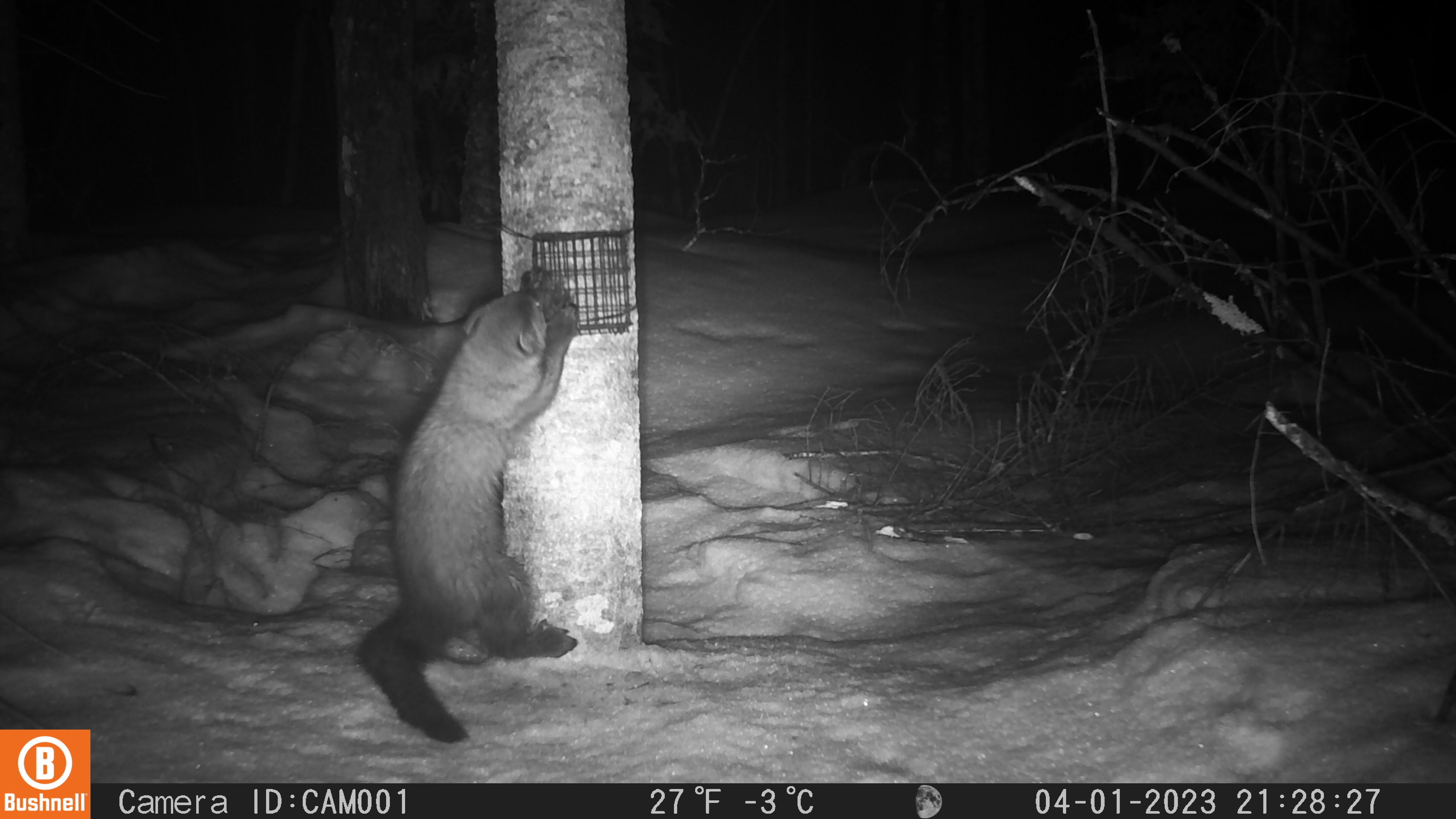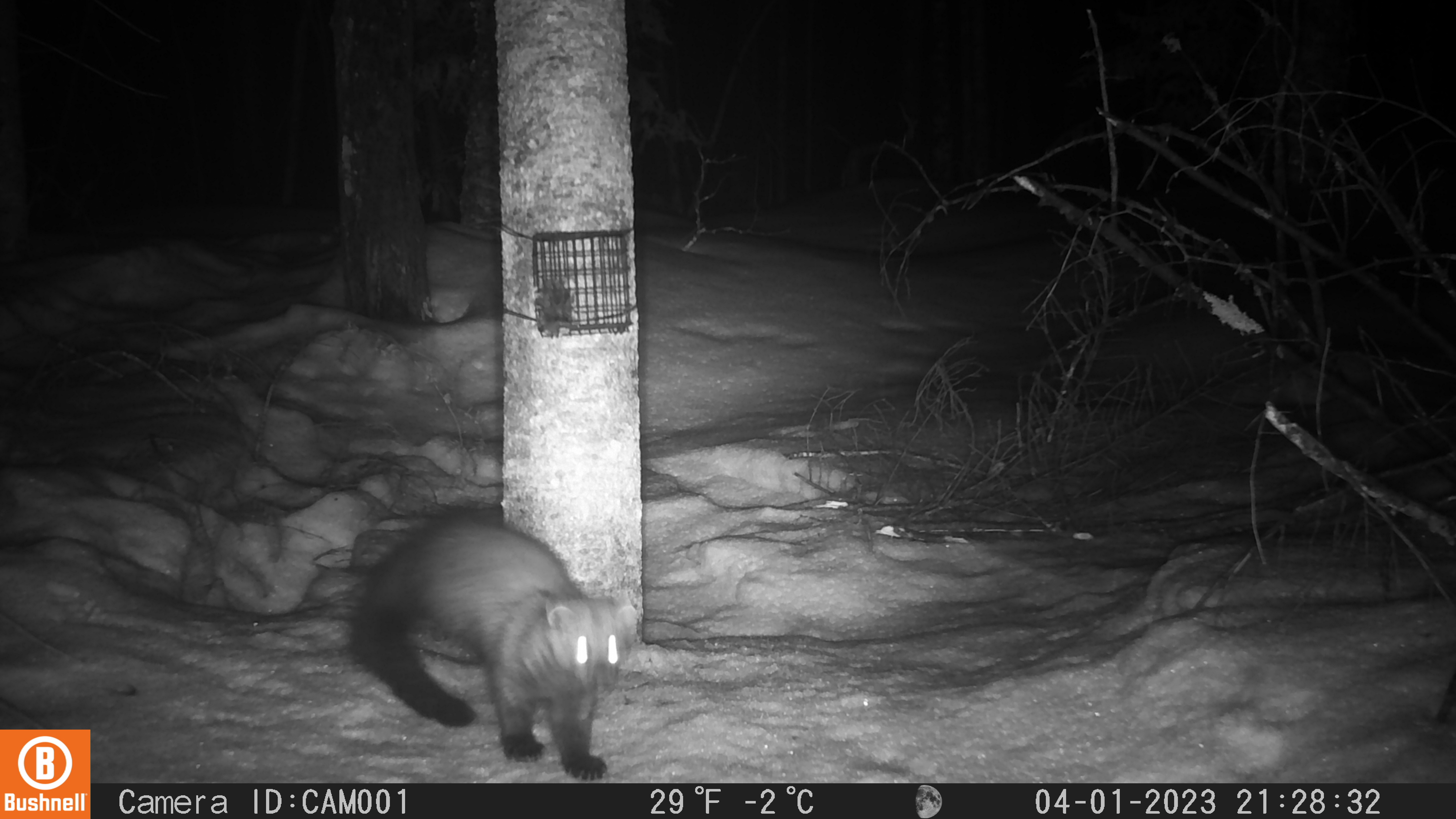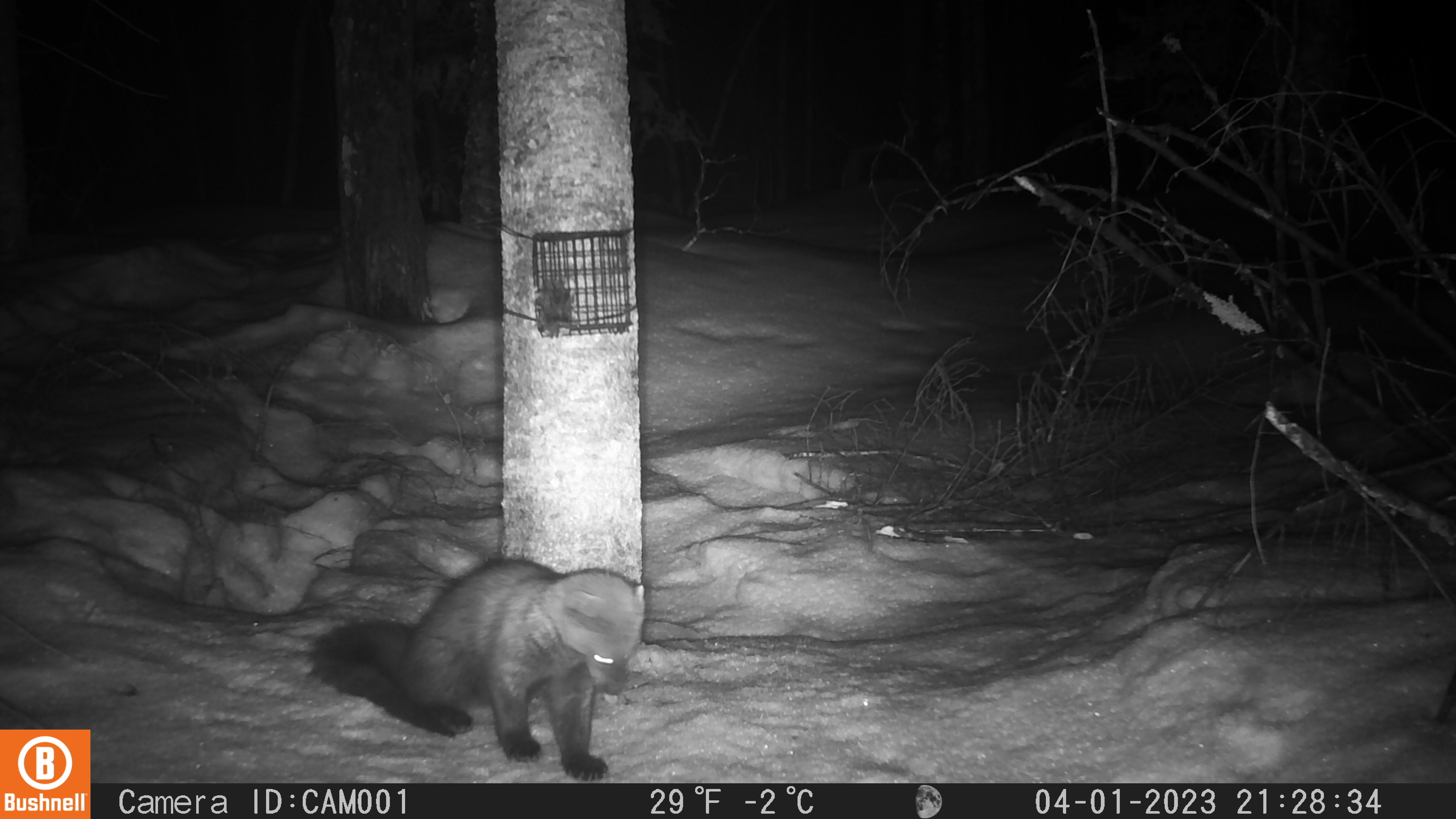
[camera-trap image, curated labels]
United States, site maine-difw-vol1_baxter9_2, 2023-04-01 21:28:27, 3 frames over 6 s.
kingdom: Animalia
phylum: Chordata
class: Mammalia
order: Carnivora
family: Mustelidae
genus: Pekania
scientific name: Pekania pennanti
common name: fisher